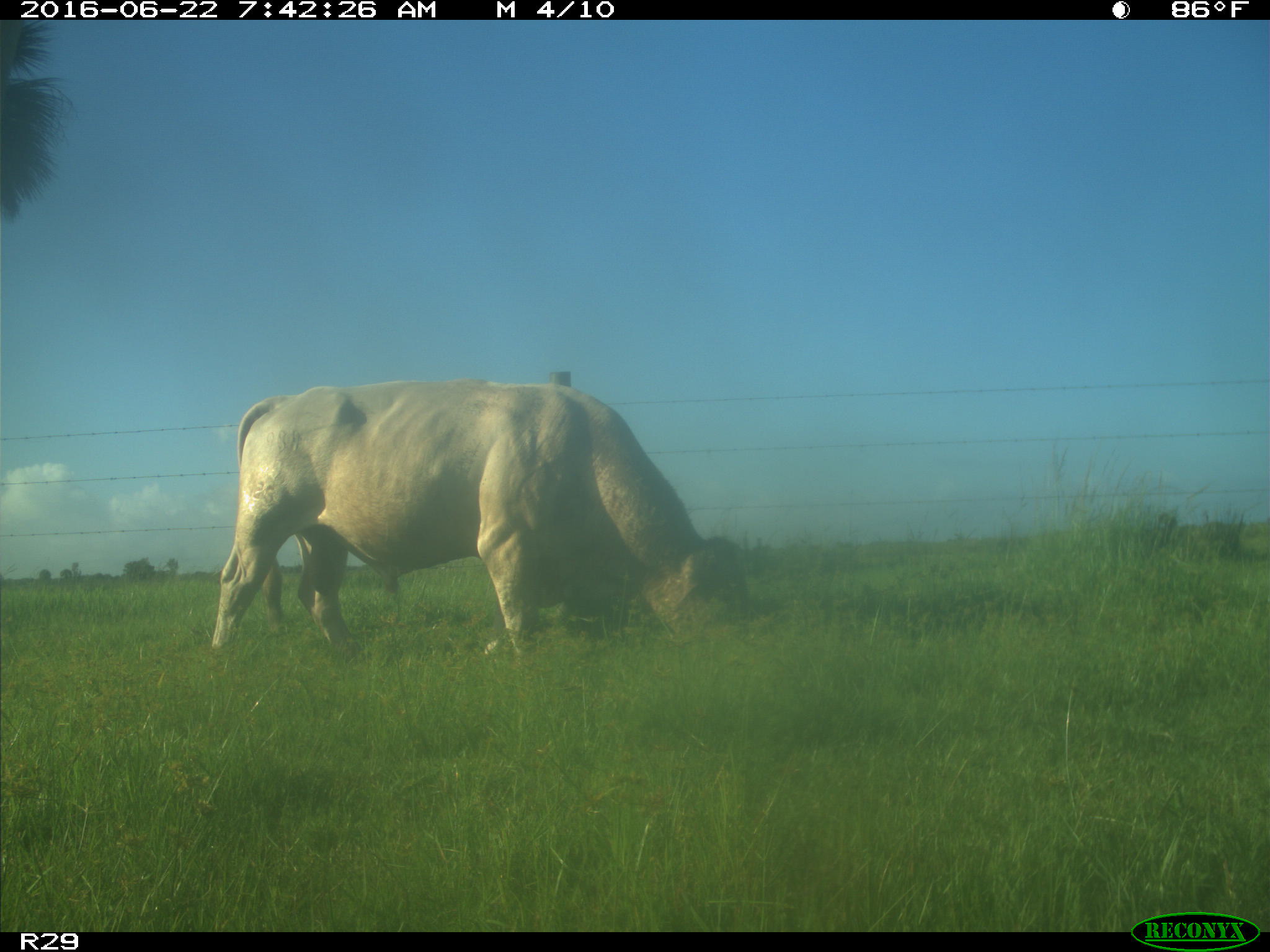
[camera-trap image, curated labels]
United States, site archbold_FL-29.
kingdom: Animalia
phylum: Chordata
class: Mammalia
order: Artiodactyla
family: Bovidae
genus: Bos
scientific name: Bos taurus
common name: domestic cow